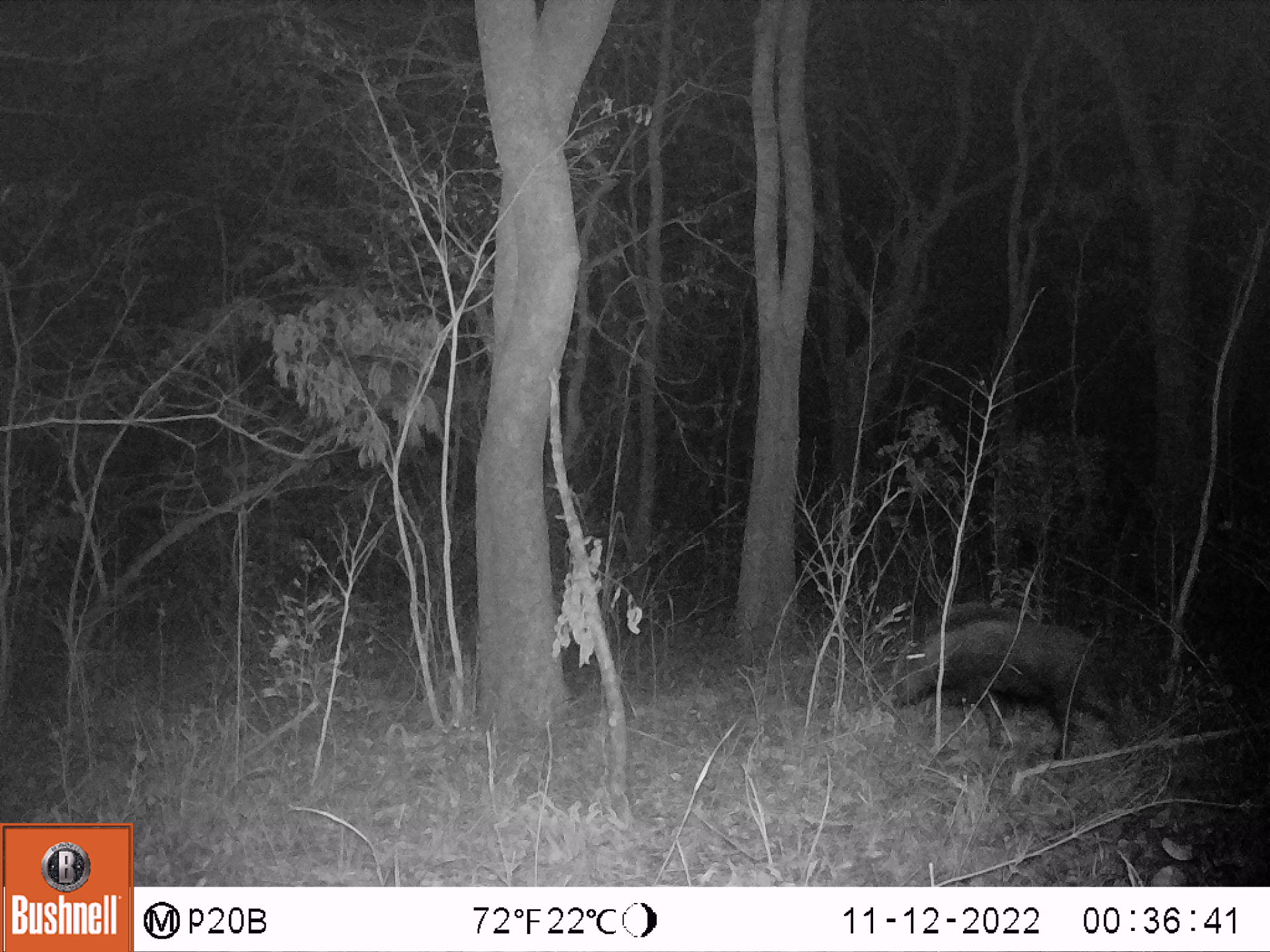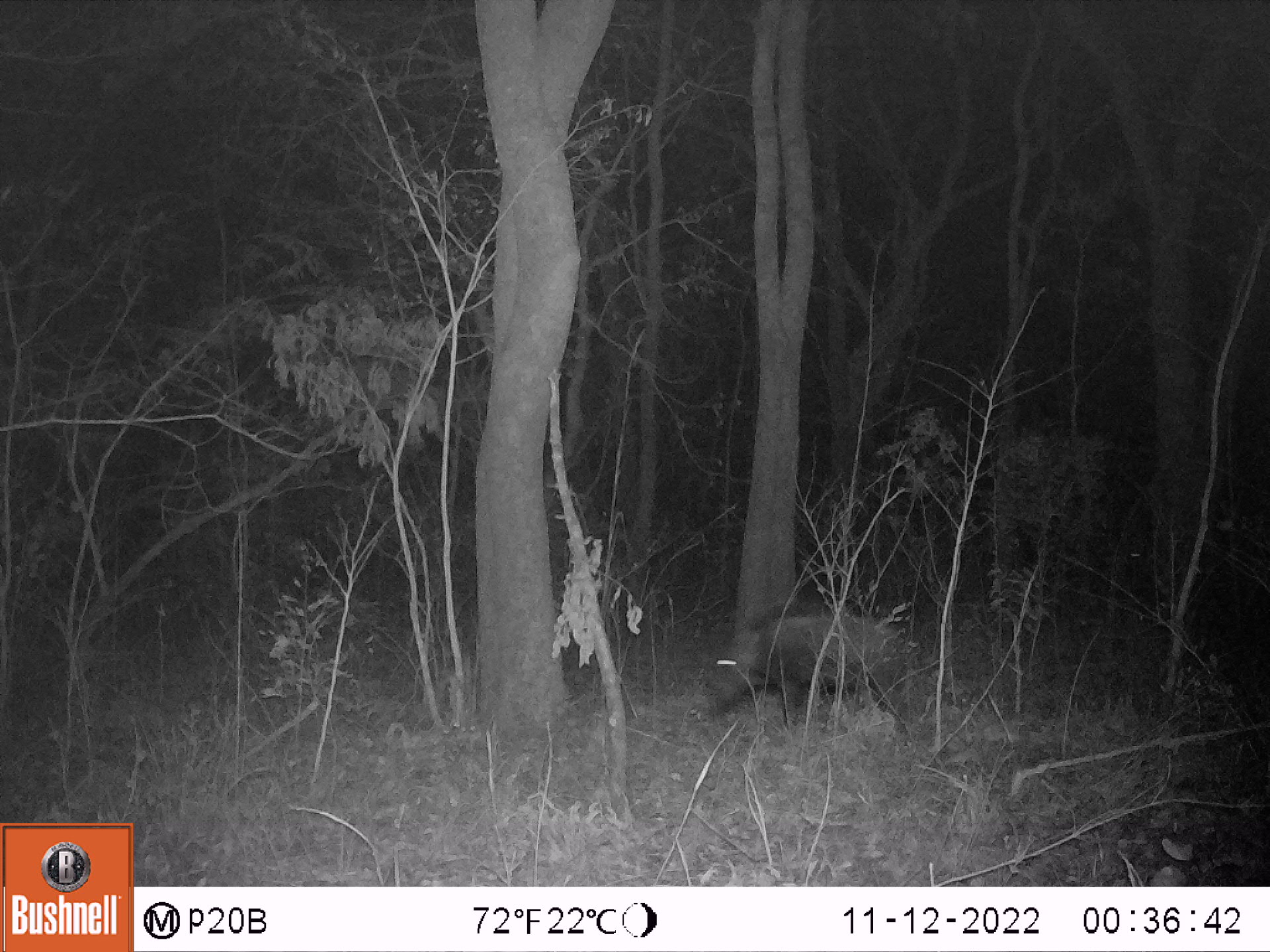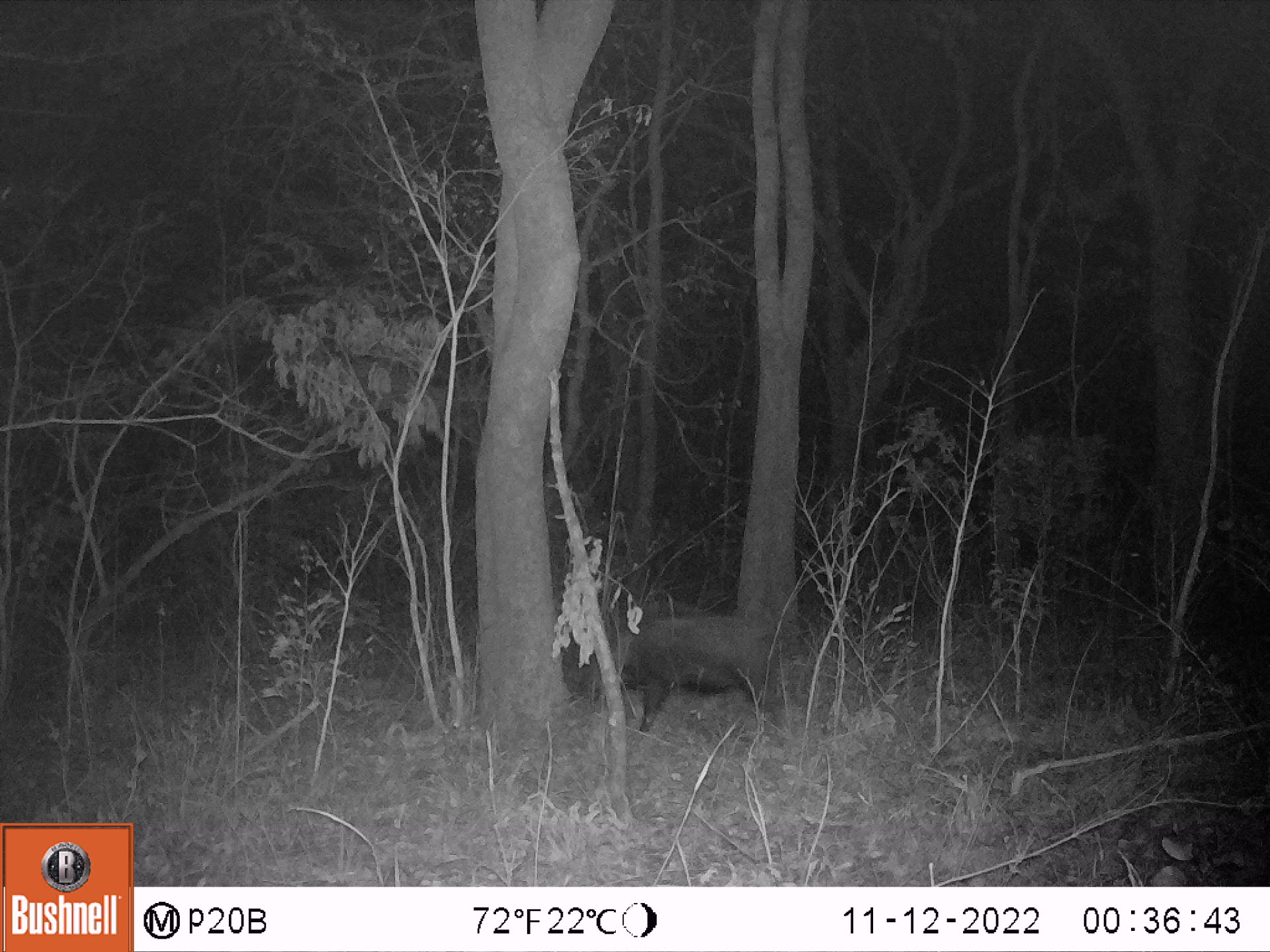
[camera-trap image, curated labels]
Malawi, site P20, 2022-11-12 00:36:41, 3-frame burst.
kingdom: Animalia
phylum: Chordata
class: Mammalia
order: Artiodactyla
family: Suidae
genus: Potamochoerus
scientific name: Potamochoerus larvatus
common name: bushpig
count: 1